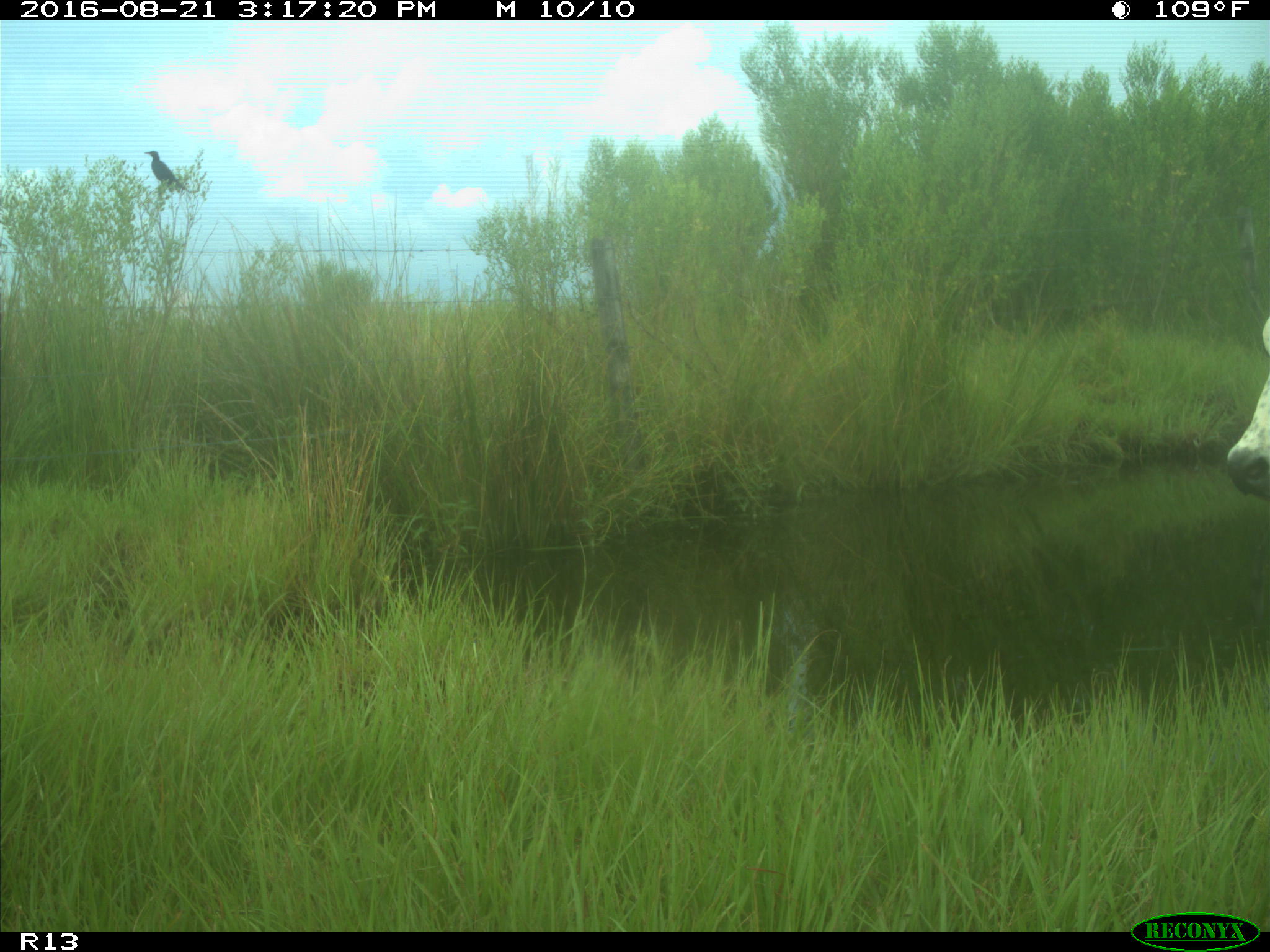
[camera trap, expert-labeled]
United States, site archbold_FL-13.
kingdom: Animalia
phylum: Chordata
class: Mammalia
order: Artiodactyla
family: Bovidae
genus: Bos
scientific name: Bos taurus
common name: domestic cow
Bos taurus (domestic cow).